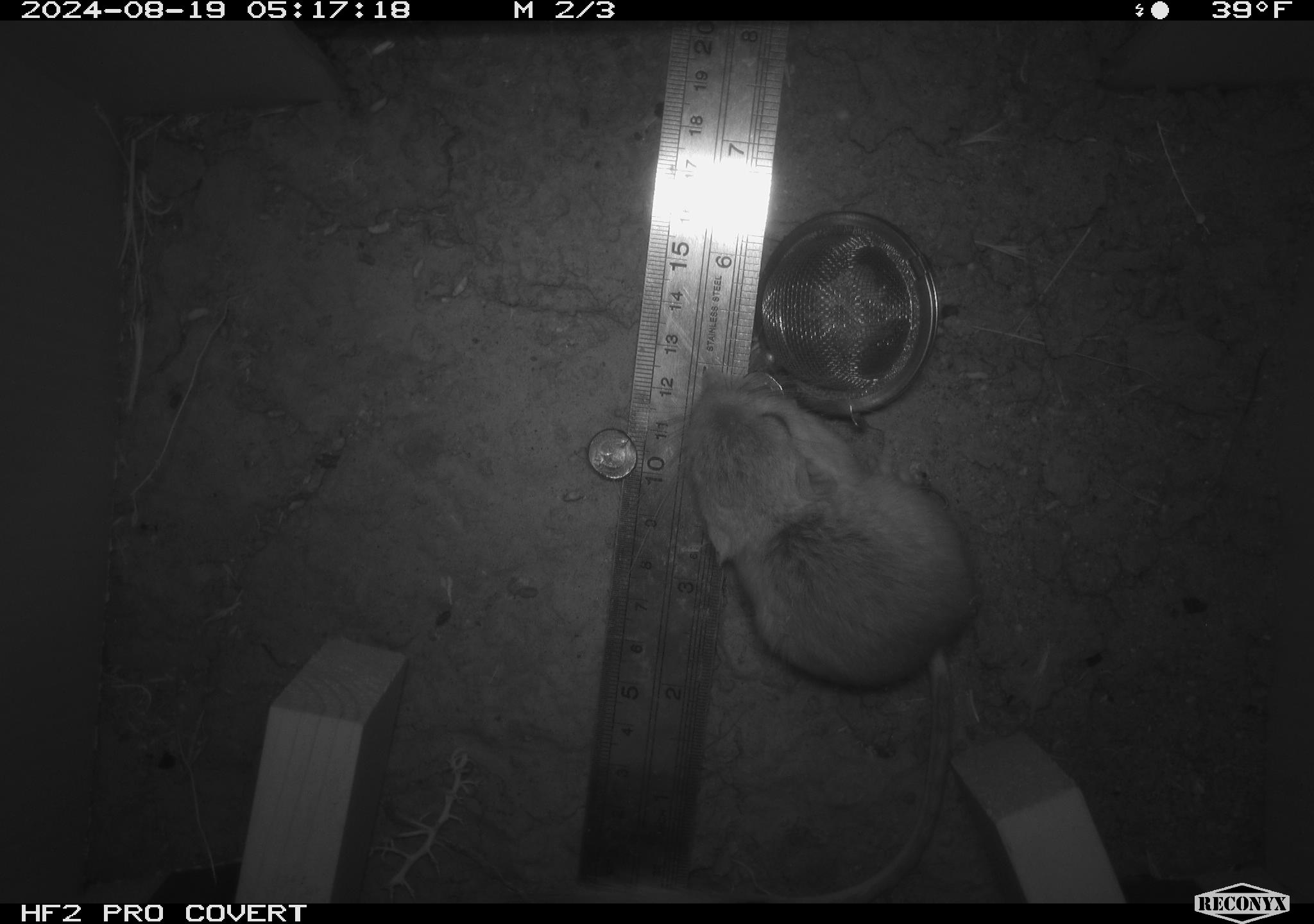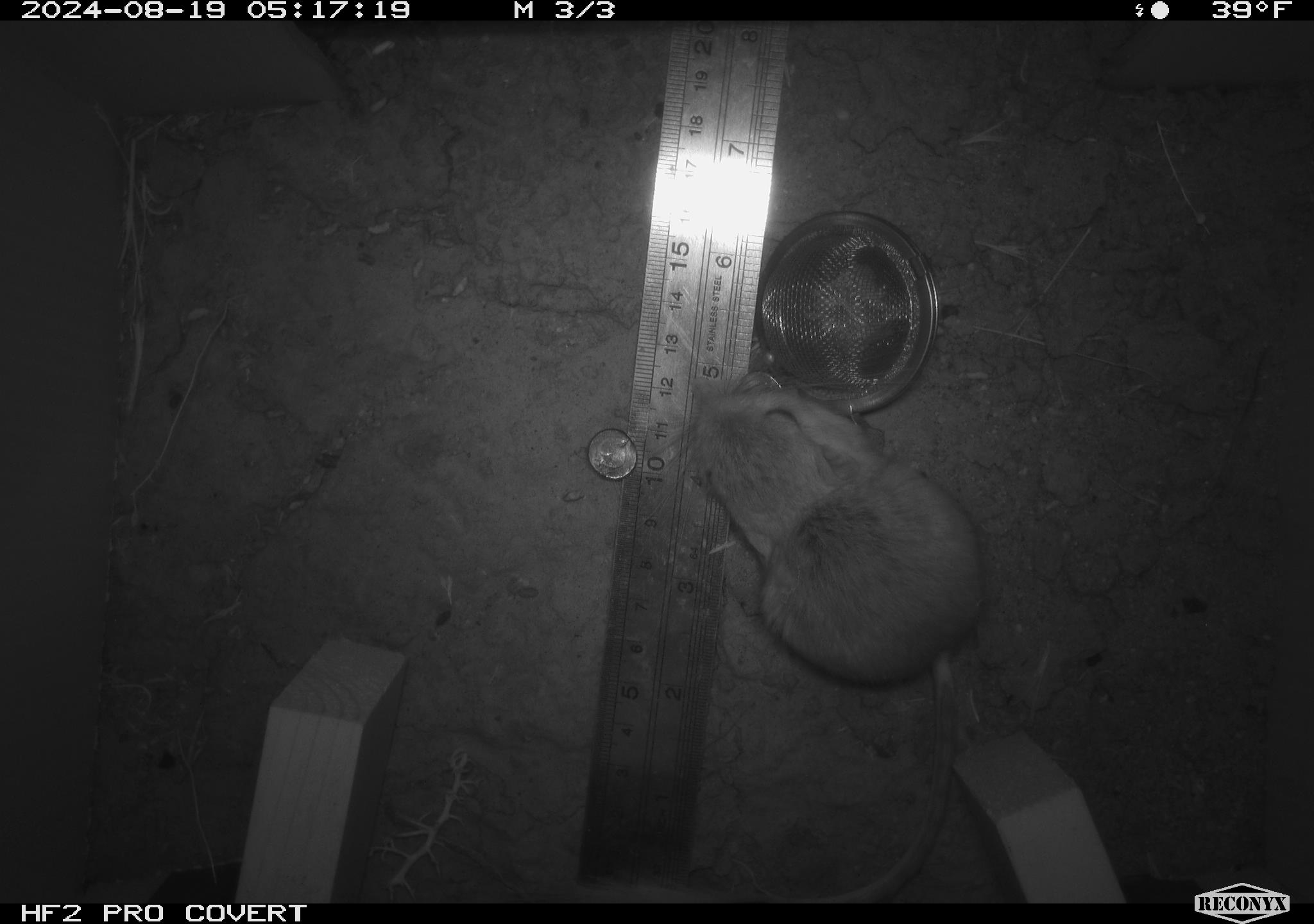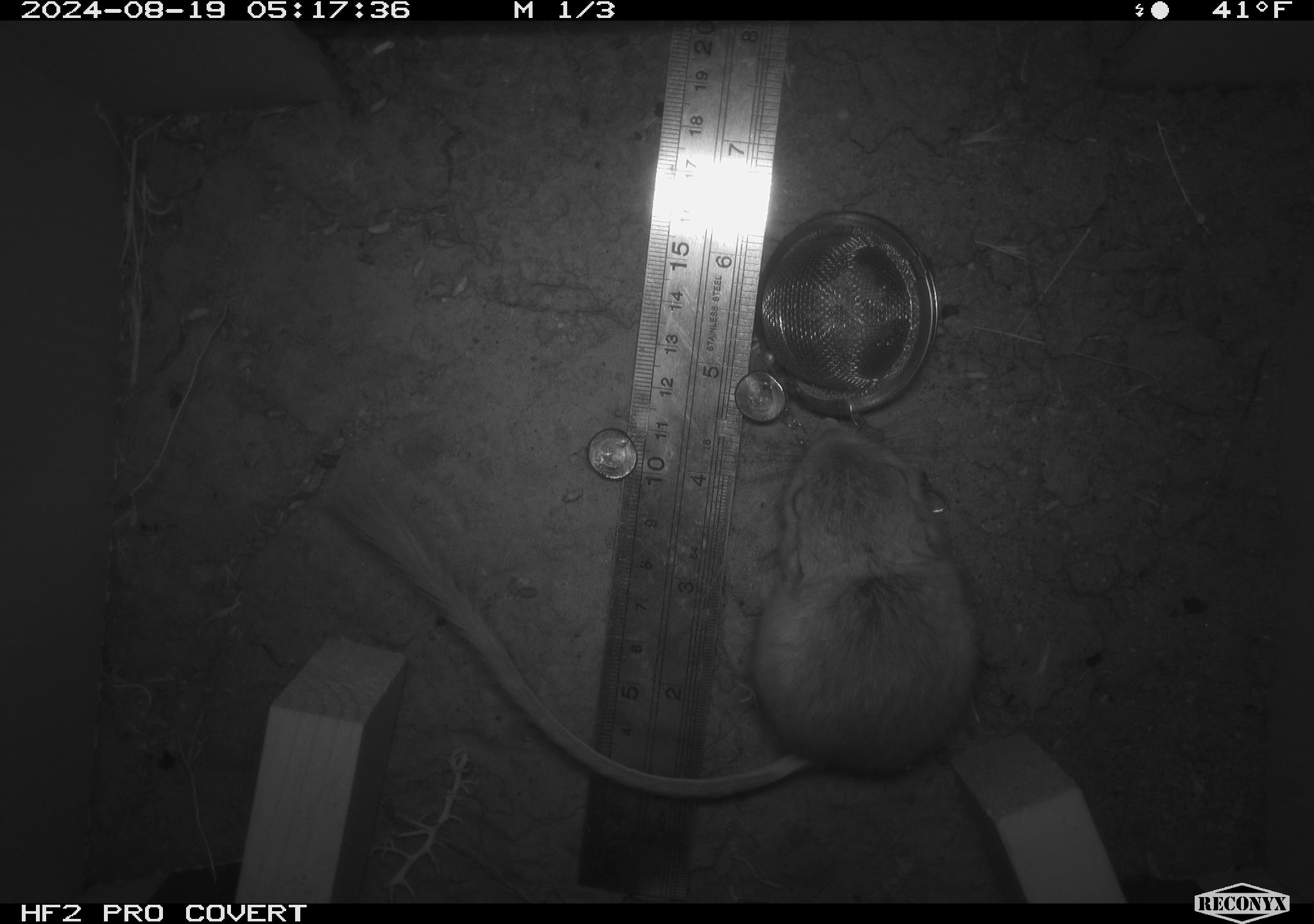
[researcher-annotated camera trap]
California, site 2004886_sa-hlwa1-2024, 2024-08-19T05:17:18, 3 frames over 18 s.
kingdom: Animalia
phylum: Chordata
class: Mammalia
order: Rodentia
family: Heteromyidae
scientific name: Heteromyidae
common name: kangaroo rats and pocket mice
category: heteromyidae family